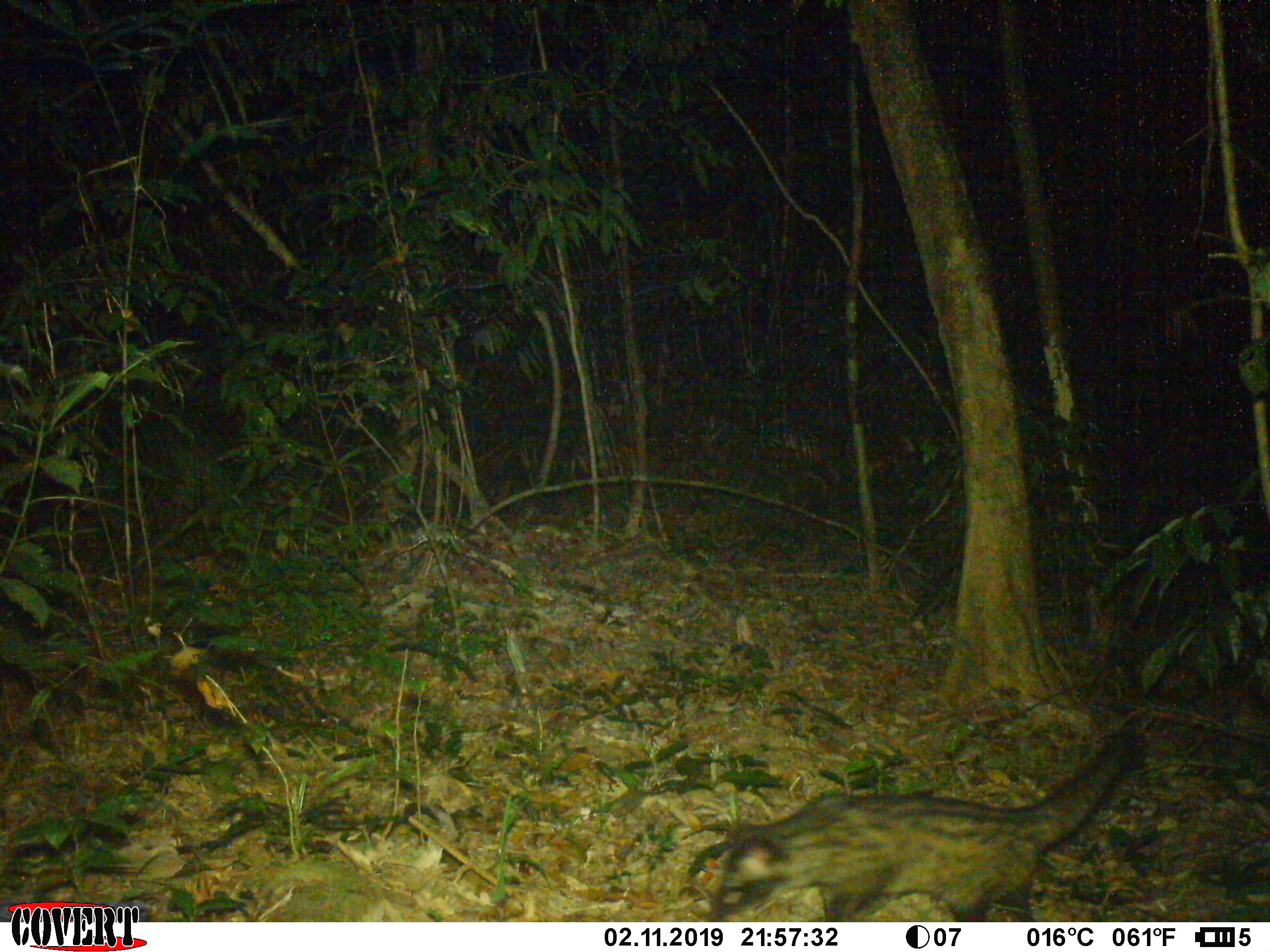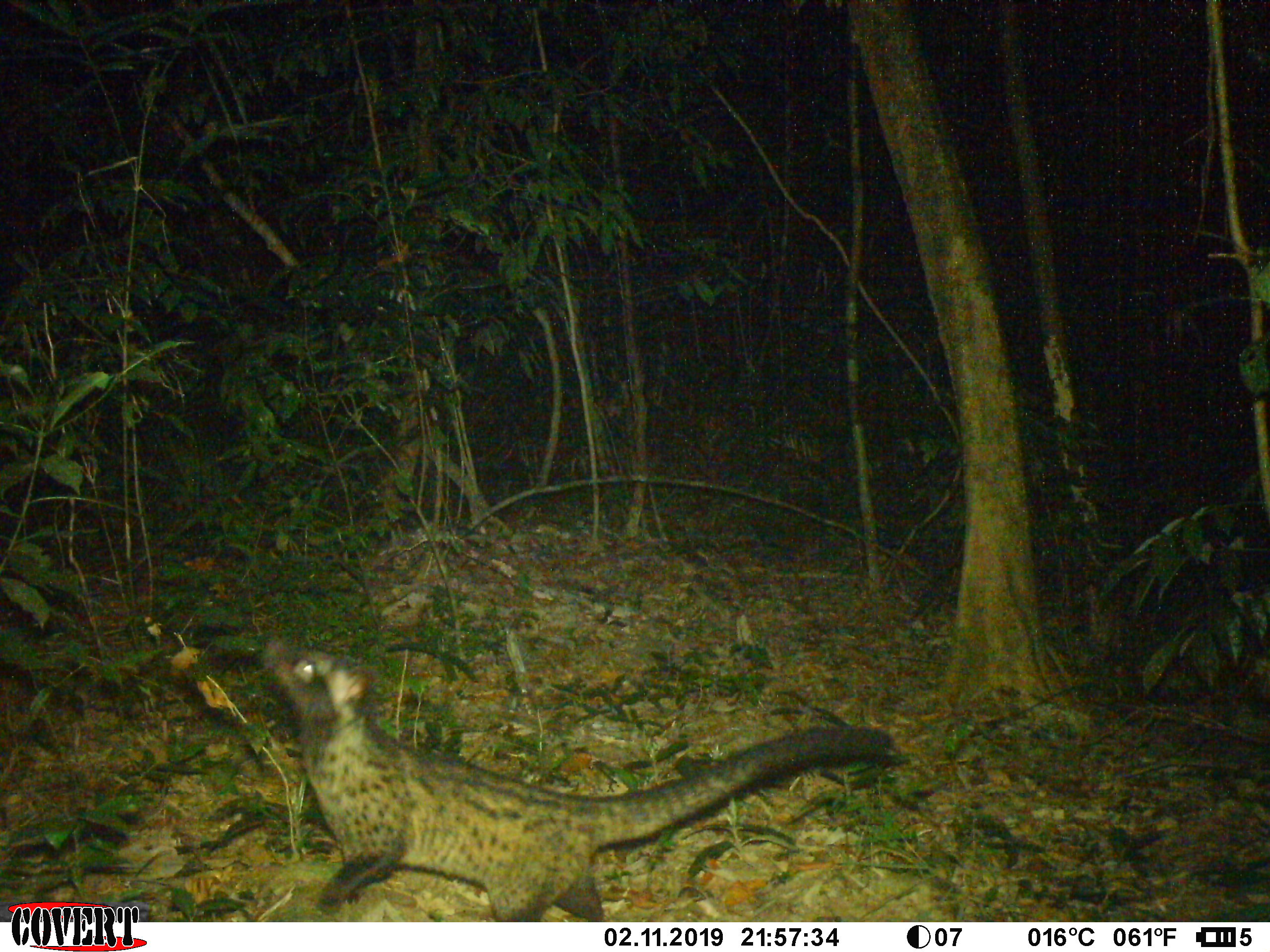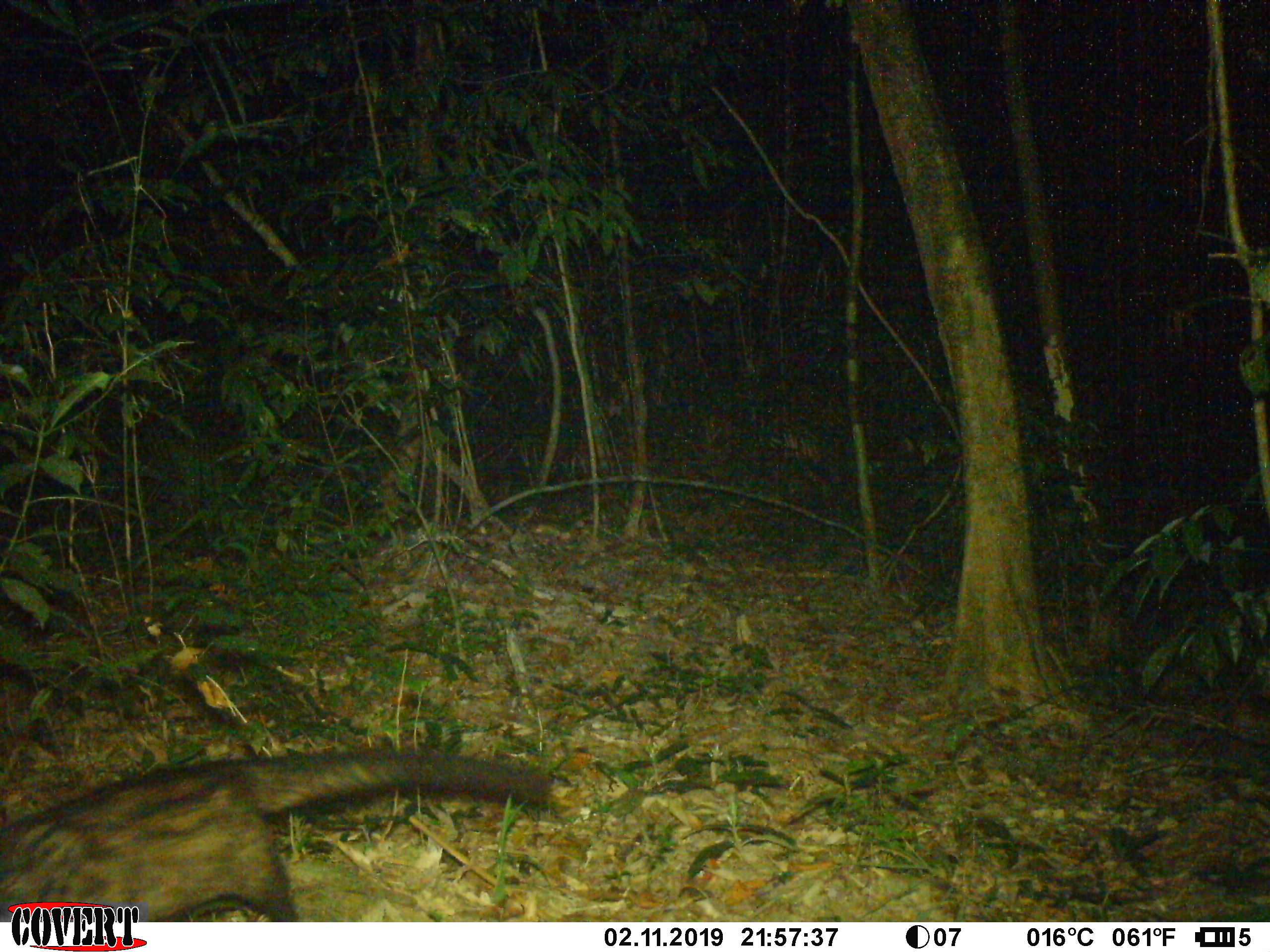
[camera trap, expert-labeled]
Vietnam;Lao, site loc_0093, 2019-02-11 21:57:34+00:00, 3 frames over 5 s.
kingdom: Animalia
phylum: Chordata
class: Mammalia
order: Carnivora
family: Viverridae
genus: Paradoxurus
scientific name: Paradoxurus hermaphroditus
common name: common palm civet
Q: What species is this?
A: Common palm civet (Paradoxurus hermaphroditus).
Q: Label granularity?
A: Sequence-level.